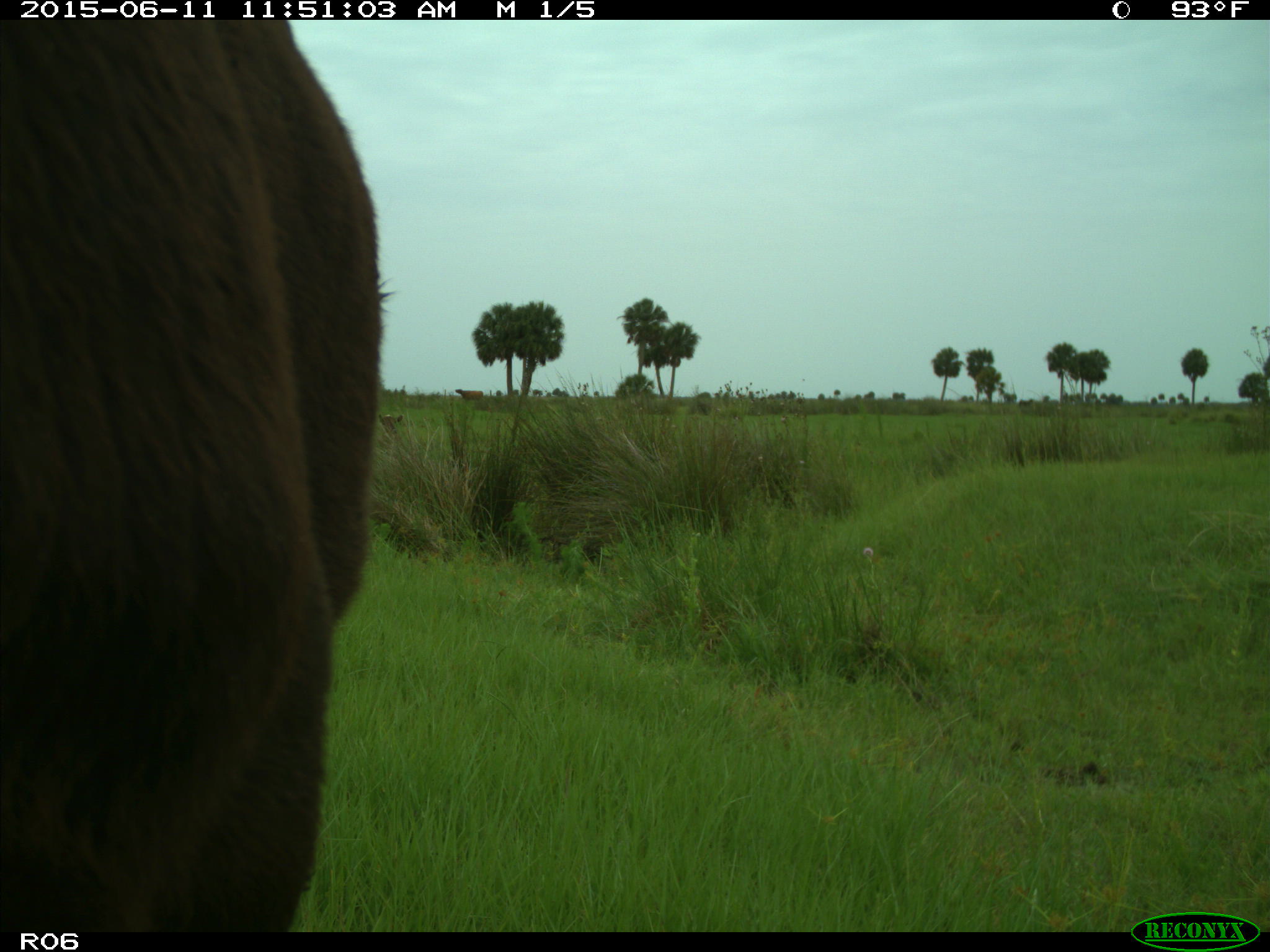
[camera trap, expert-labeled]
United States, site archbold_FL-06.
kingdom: Animalia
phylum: Chordata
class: Mammalia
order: Artiodactyla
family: Bovidae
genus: Bos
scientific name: Bos taurus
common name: domestic cow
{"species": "Bos taurus (domestic cow)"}